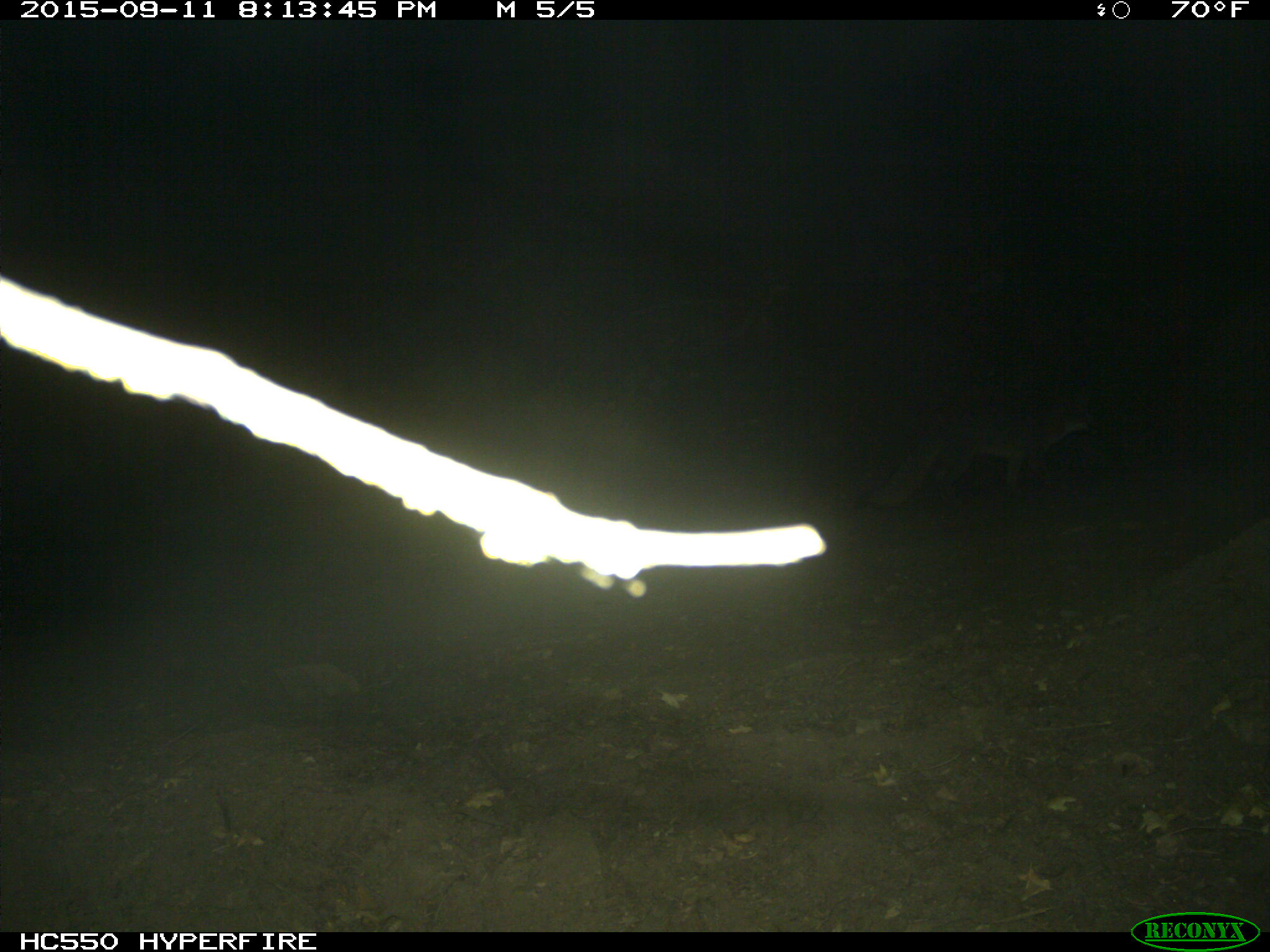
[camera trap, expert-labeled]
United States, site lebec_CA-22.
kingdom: Animalia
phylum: Chordata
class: Mammalia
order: Carnivora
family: Canidae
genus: Urocyon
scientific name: Urocyon cinereoargenteus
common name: gray fox